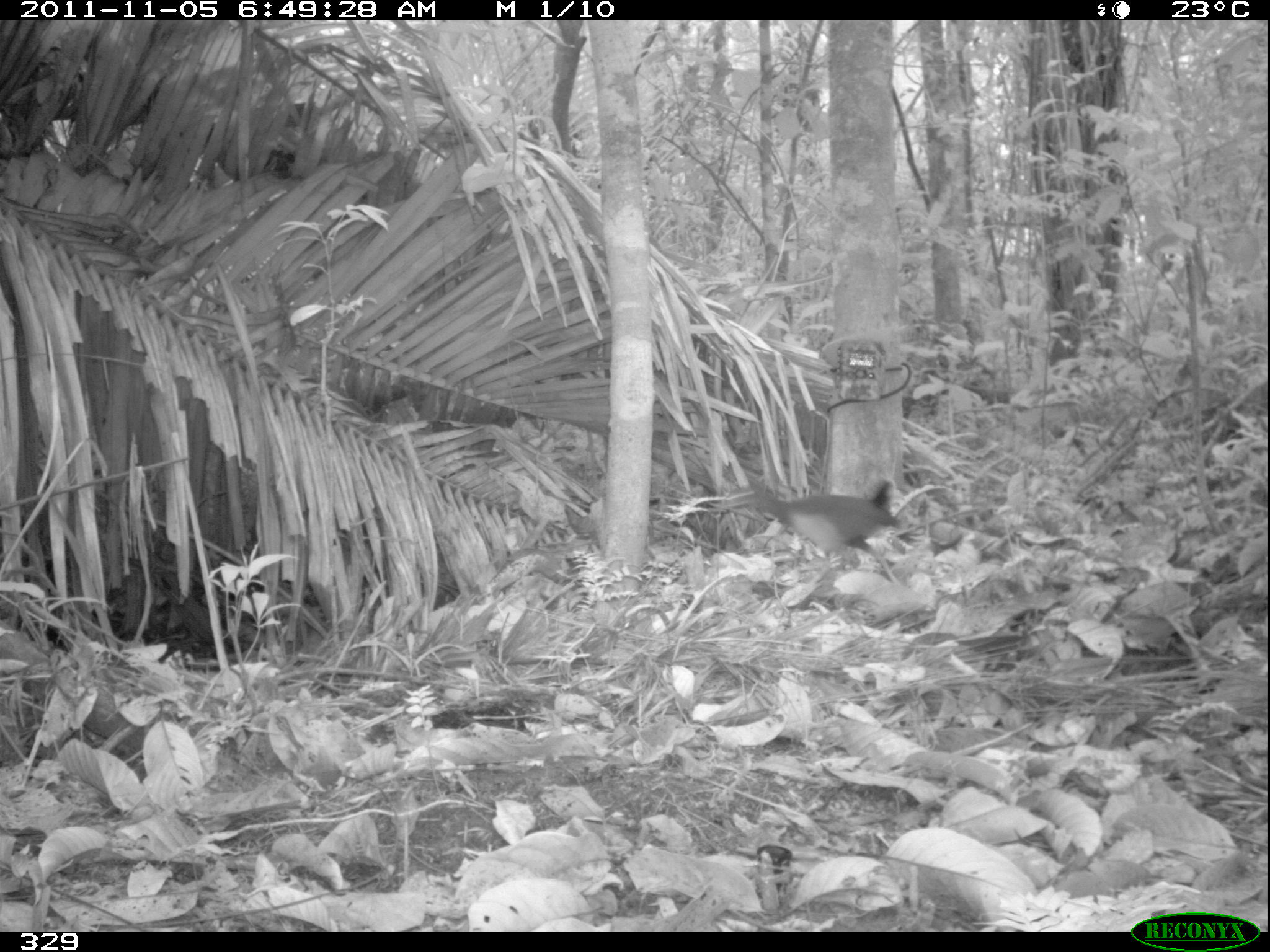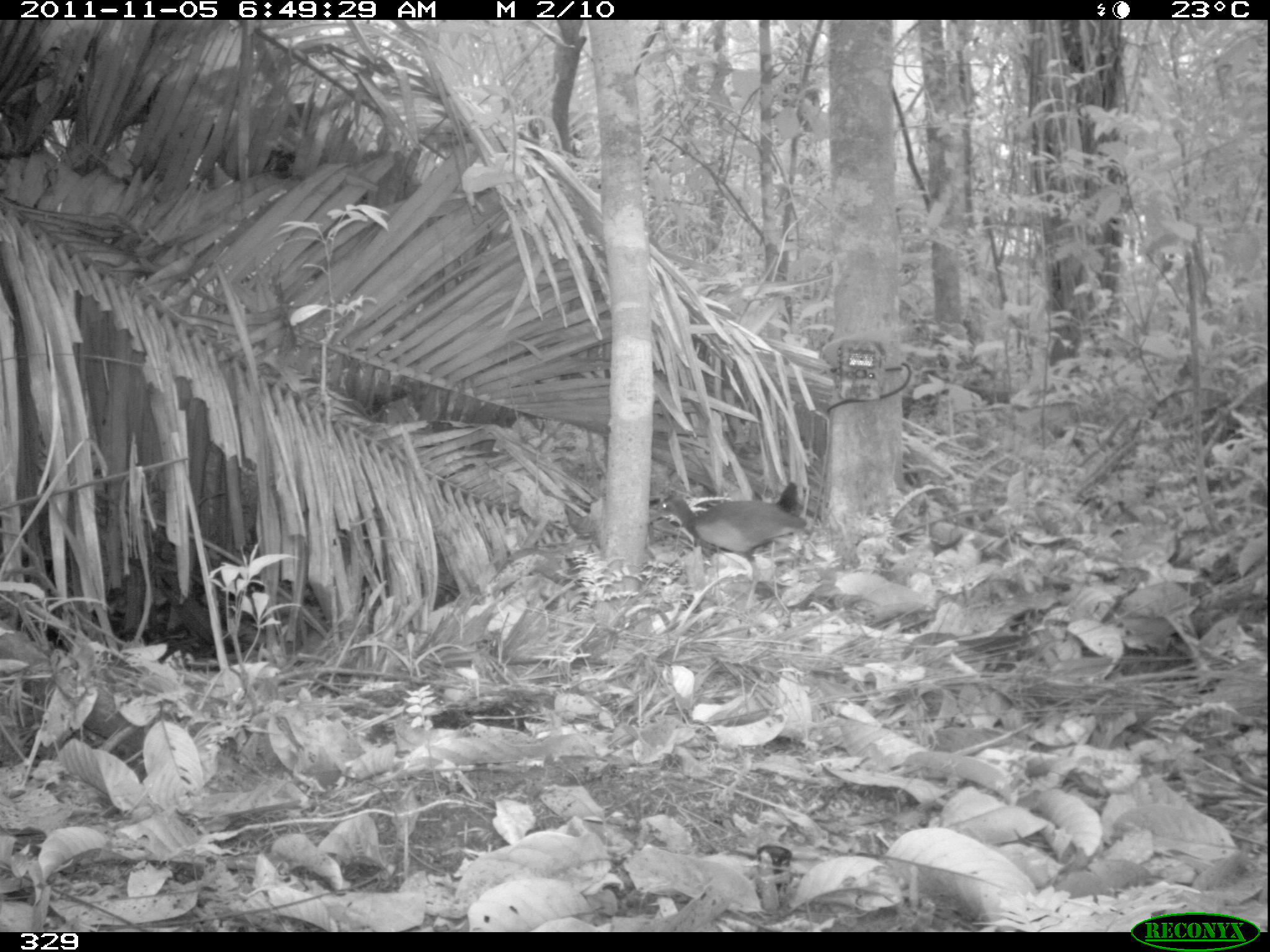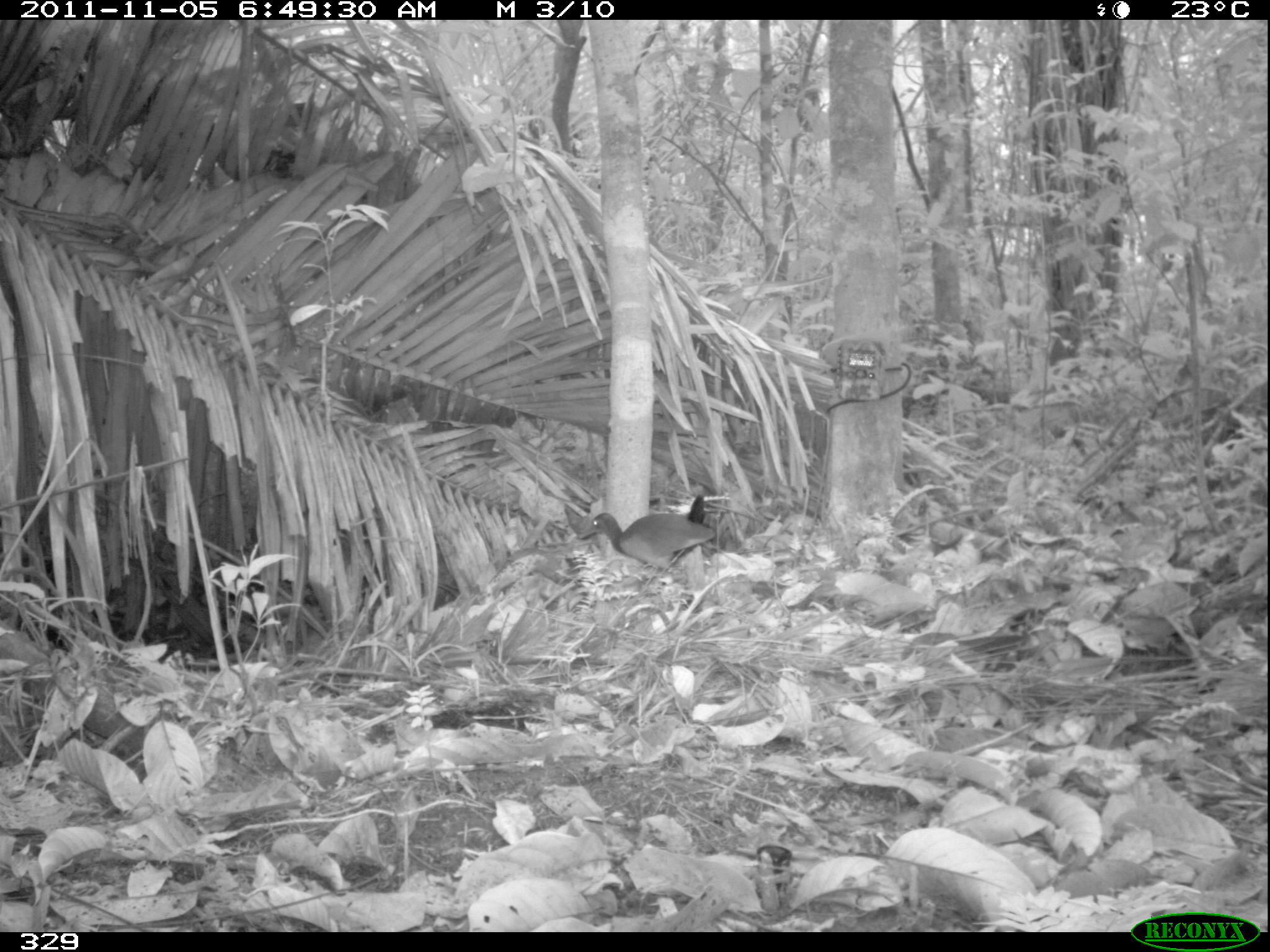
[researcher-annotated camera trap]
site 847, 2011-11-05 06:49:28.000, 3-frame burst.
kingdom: Animalia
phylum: Chordata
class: Aves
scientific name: Aves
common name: bird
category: unknown bird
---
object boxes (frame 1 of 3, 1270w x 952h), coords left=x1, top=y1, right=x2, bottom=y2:
unknown bird: left=753, top=478, right=901, bottom=554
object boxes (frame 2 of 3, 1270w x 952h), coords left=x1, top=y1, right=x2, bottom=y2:
unknown bird: left=648, top=480, right=806, bottom=609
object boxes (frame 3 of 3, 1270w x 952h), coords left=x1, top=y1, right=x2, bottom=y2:
unknown bird: left=577, top=494, right=717, bottom=593